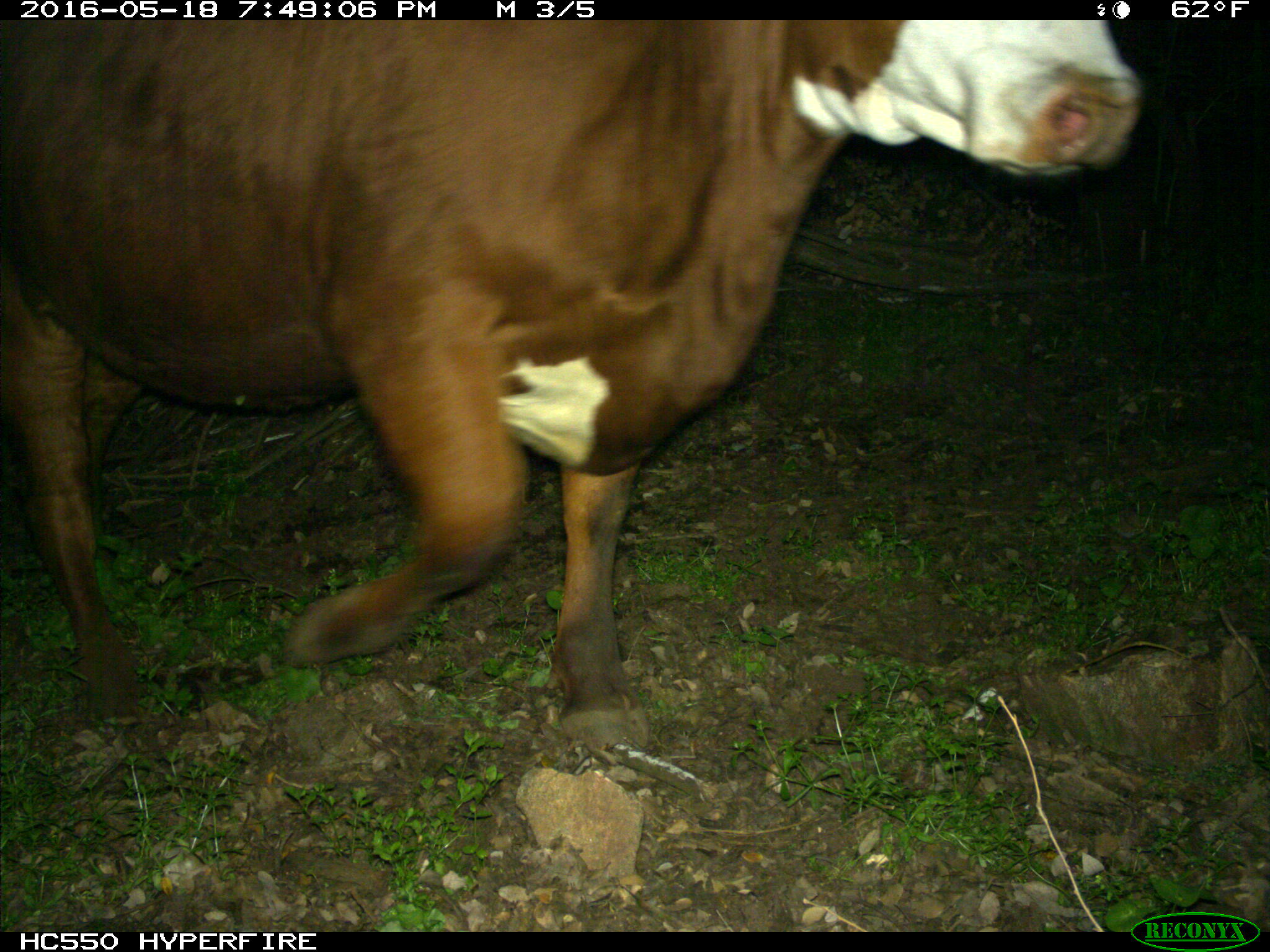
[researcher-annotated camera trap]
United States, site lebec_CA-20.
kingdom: Animalia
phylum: Chordata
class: Mammalia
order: Artiodactyla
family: Bovidae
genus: Bos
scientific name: Bos taurus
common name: domestic cow